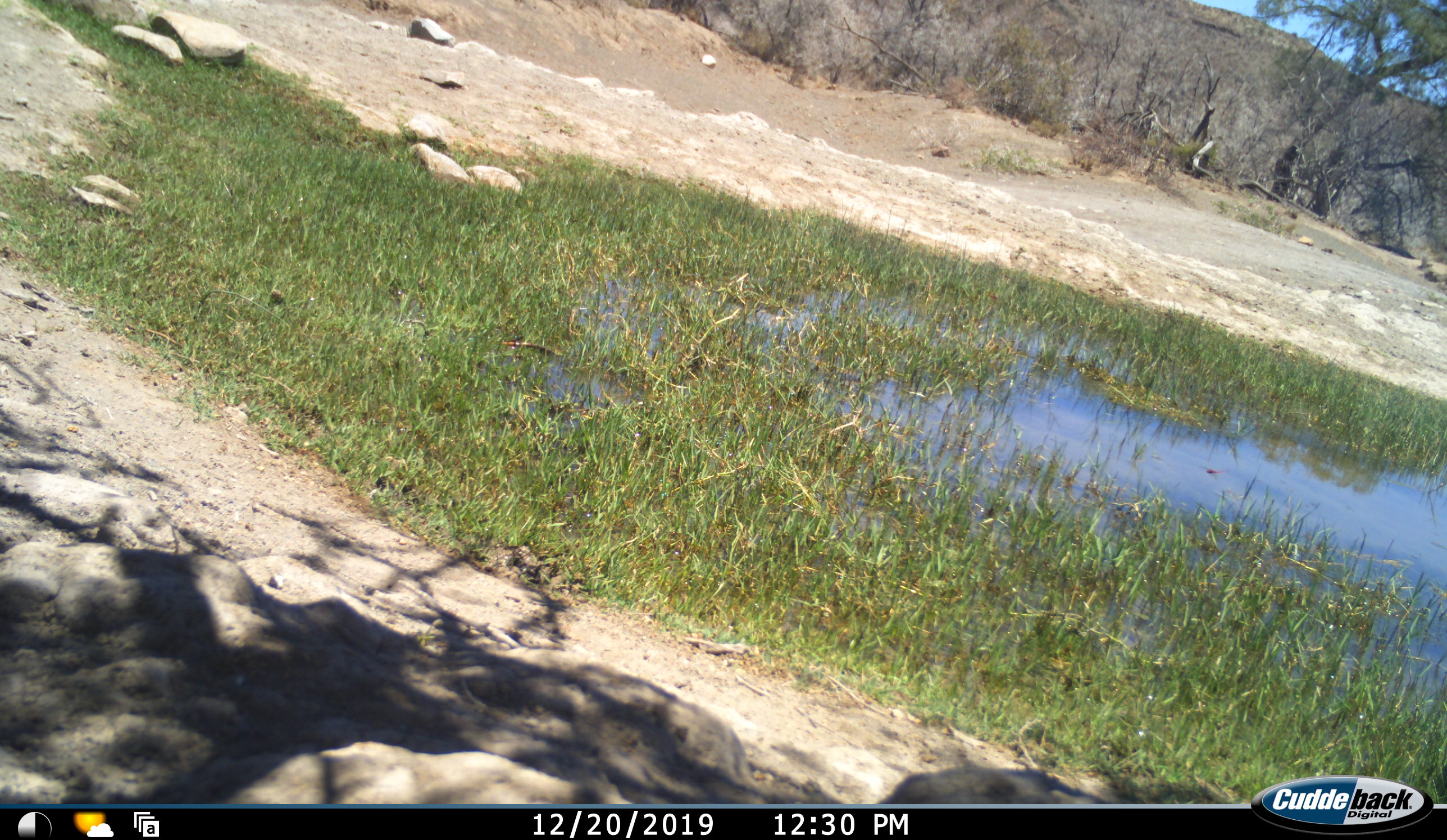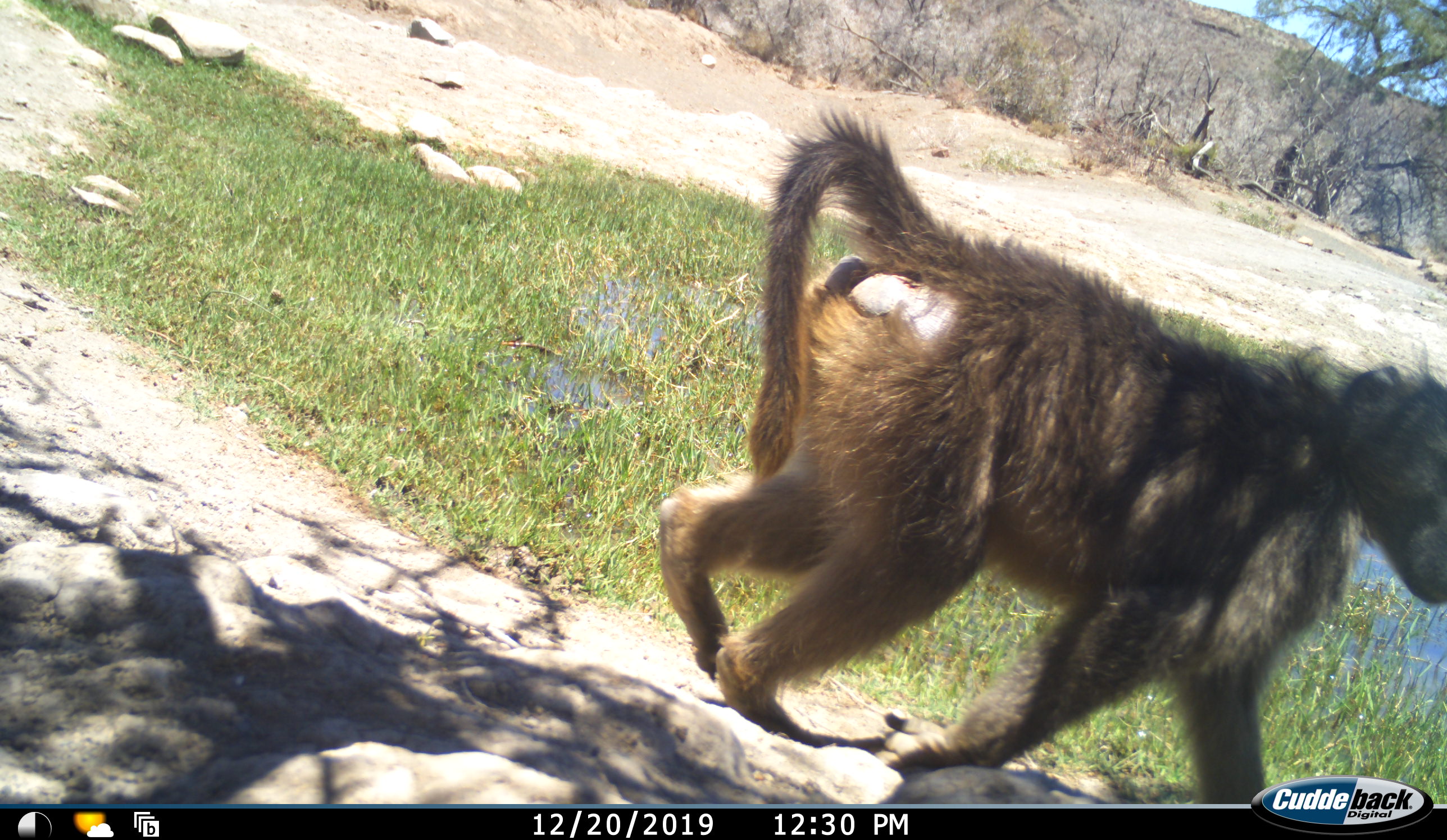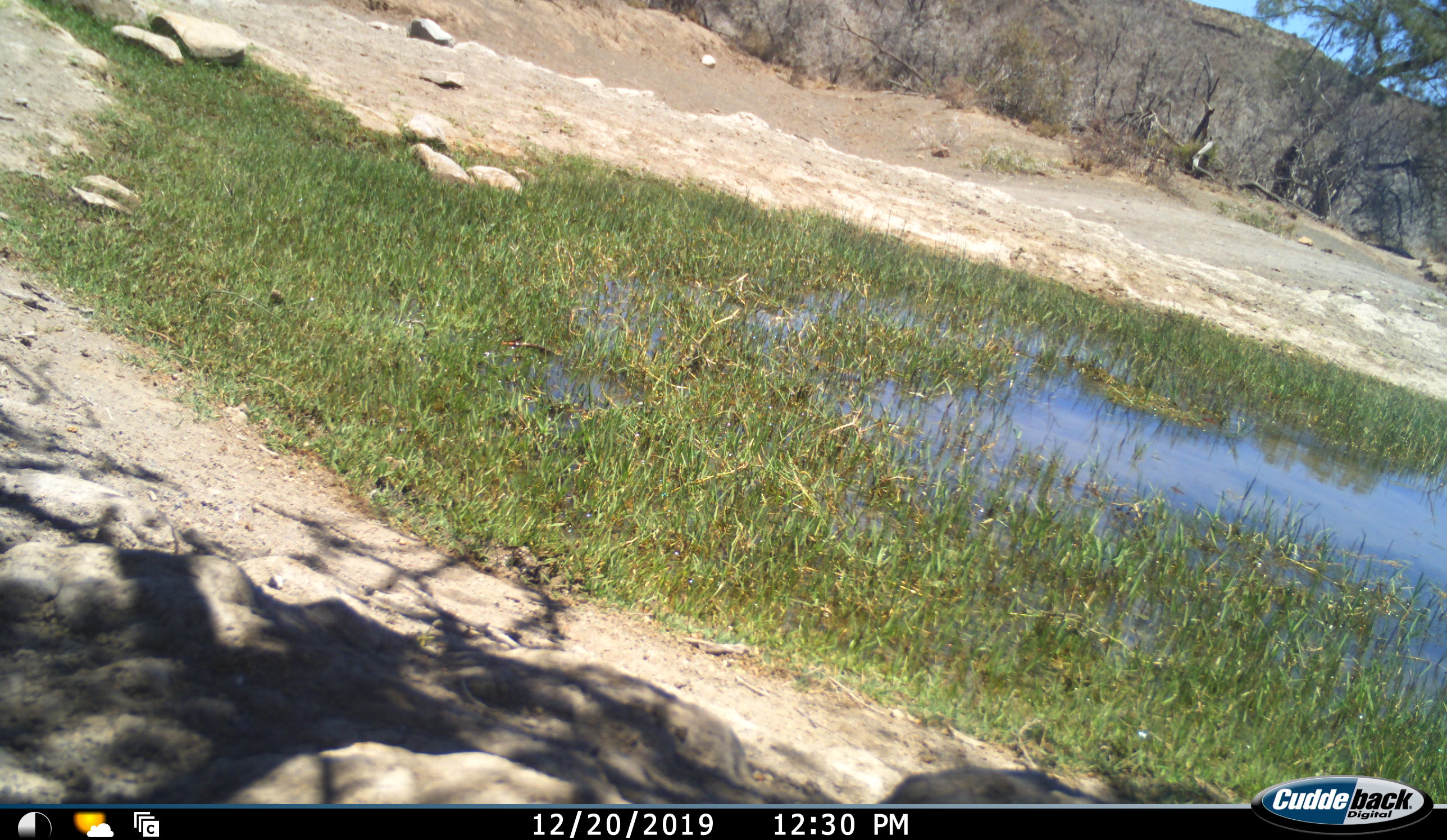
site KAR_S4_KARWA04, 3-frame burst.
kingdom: Animalia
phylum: Chordata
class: Mammalia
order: Primates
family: Cercopithecidae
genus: Papio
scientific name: Papio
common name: baboon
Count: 1.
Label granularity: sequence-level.